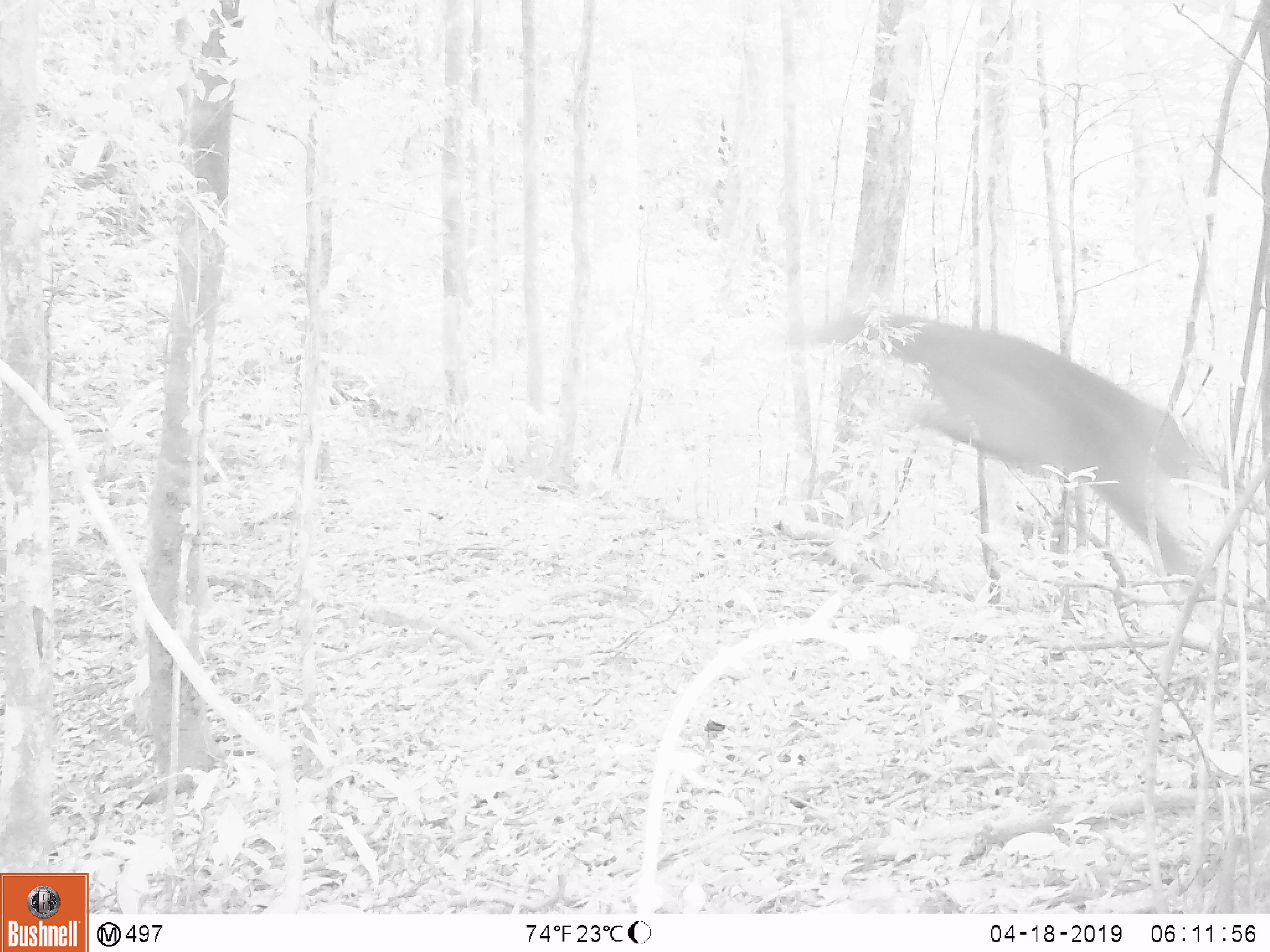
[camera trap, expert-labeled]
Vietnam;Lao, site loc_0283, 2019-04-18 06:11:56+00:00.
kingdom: Animalia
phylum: Chordata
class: Mammalia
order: Artiodactyla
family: Cervidae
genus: Rusa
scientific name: Rusa unicolor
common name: sambar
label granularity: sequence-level